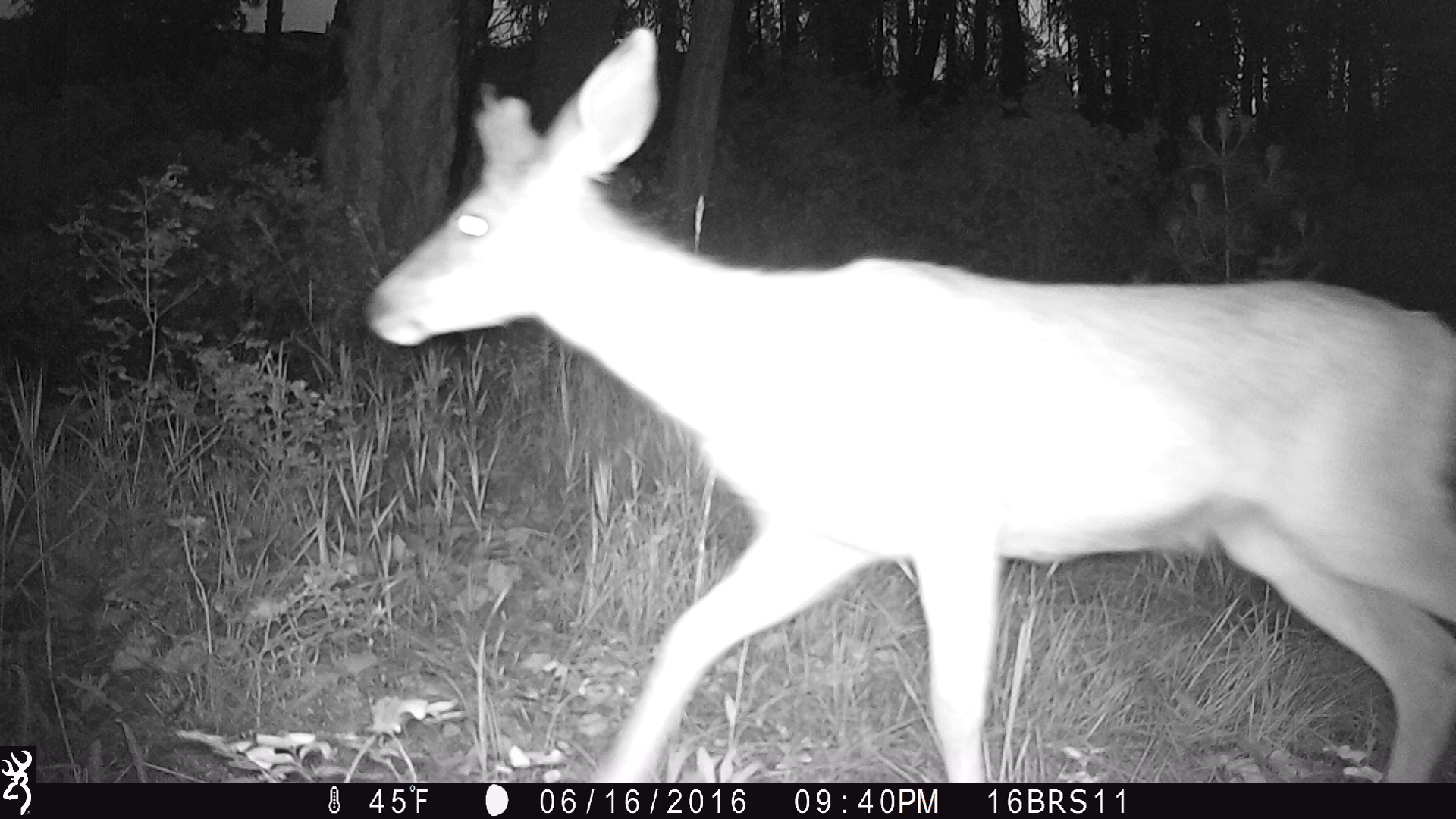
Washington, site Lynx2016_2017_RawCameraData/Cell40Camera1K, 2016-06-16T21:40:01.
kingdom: Animalia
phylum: Chordata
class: Mammalia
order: Artiodactyla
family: Cervidae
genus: Odocoileus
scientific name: Odocoileus hemionus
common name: mule deer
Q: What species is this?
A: Odocoileus hemionus (mule deer).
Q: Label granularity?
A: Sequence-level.